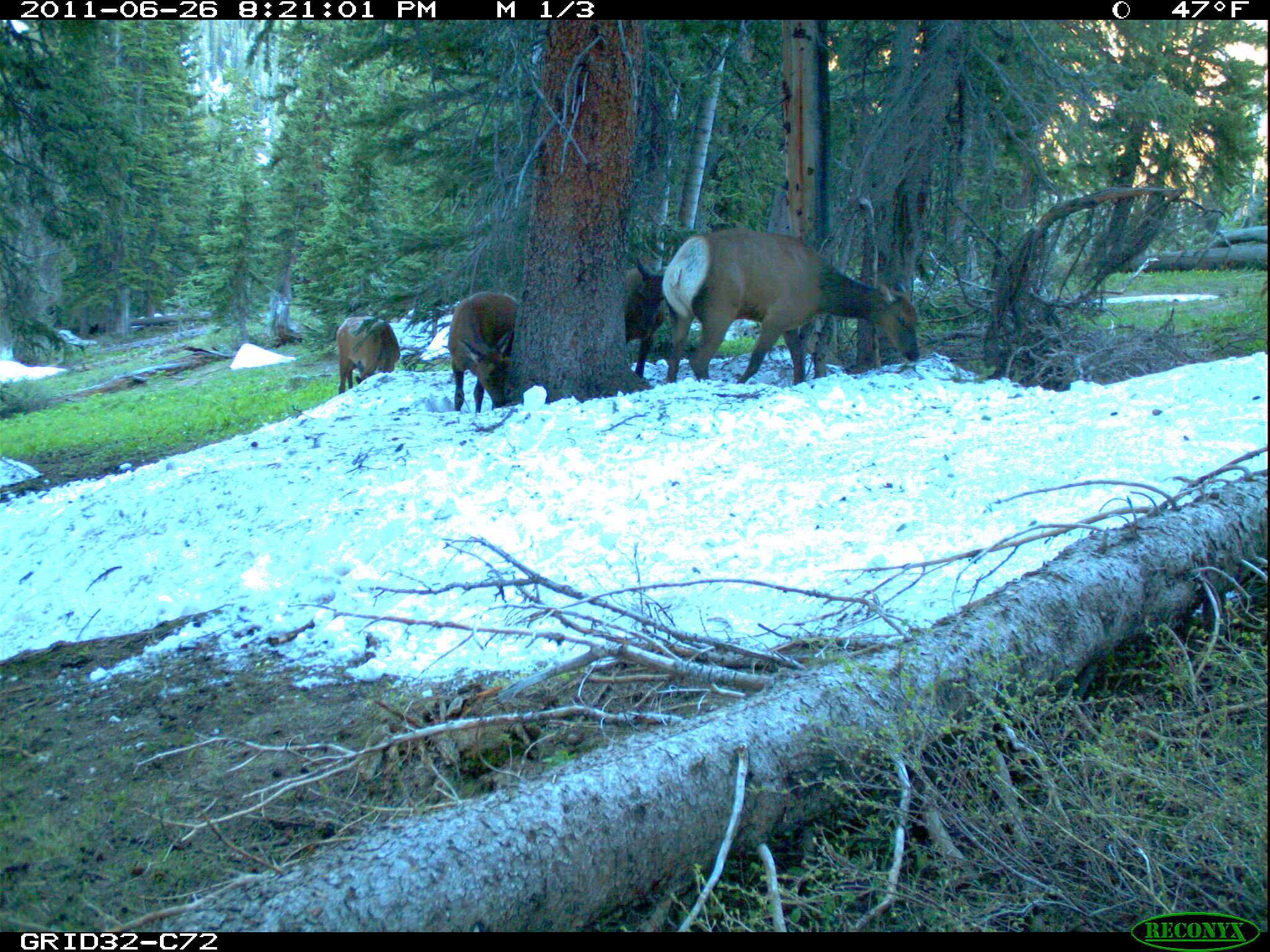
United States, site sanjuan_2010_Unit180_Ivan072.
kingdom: Animalia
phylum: Chordata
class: Mammalia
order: Artiodactyla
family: Cervidae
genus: Cervus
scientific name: Cervus elaphus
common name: red deer